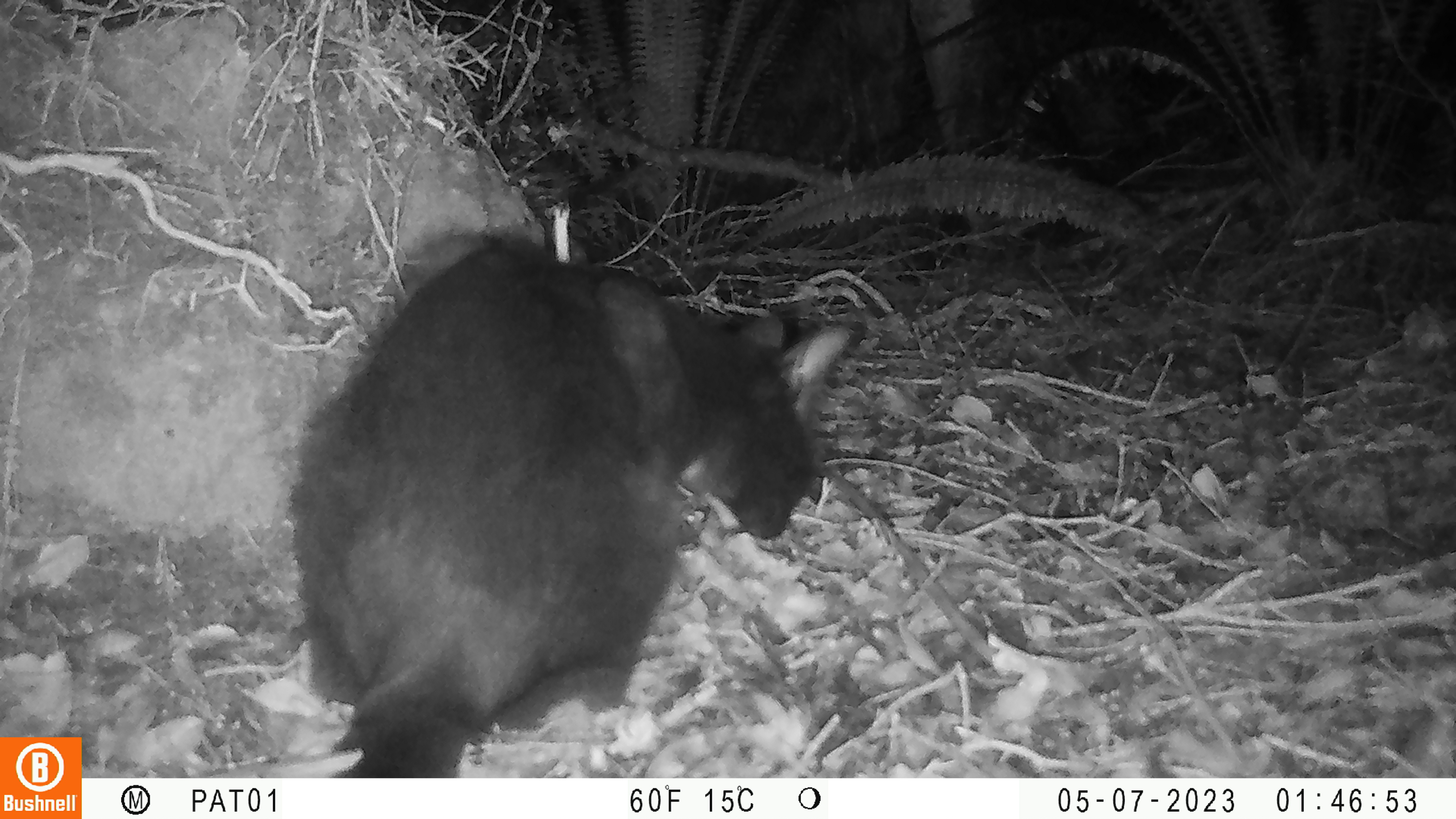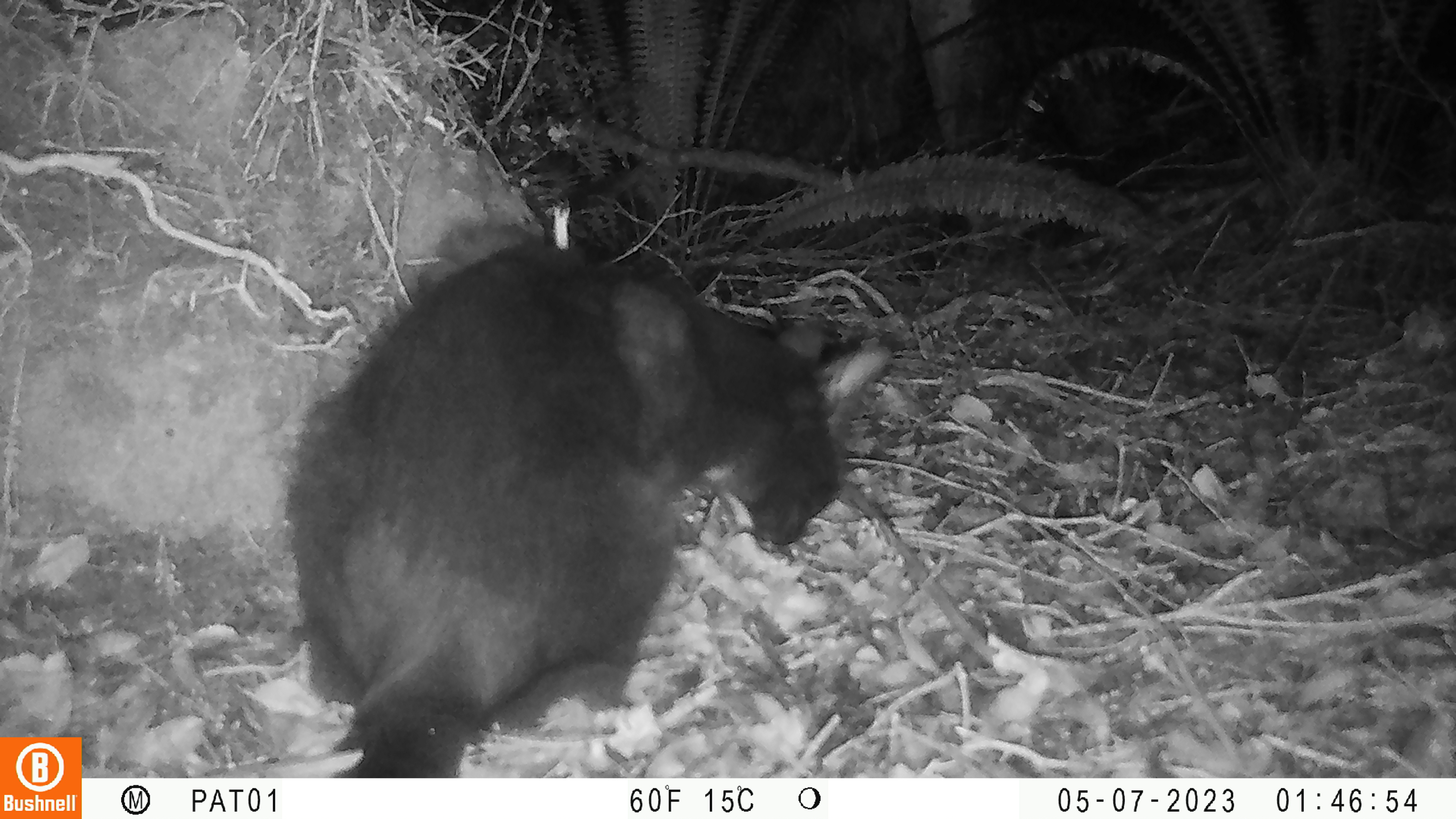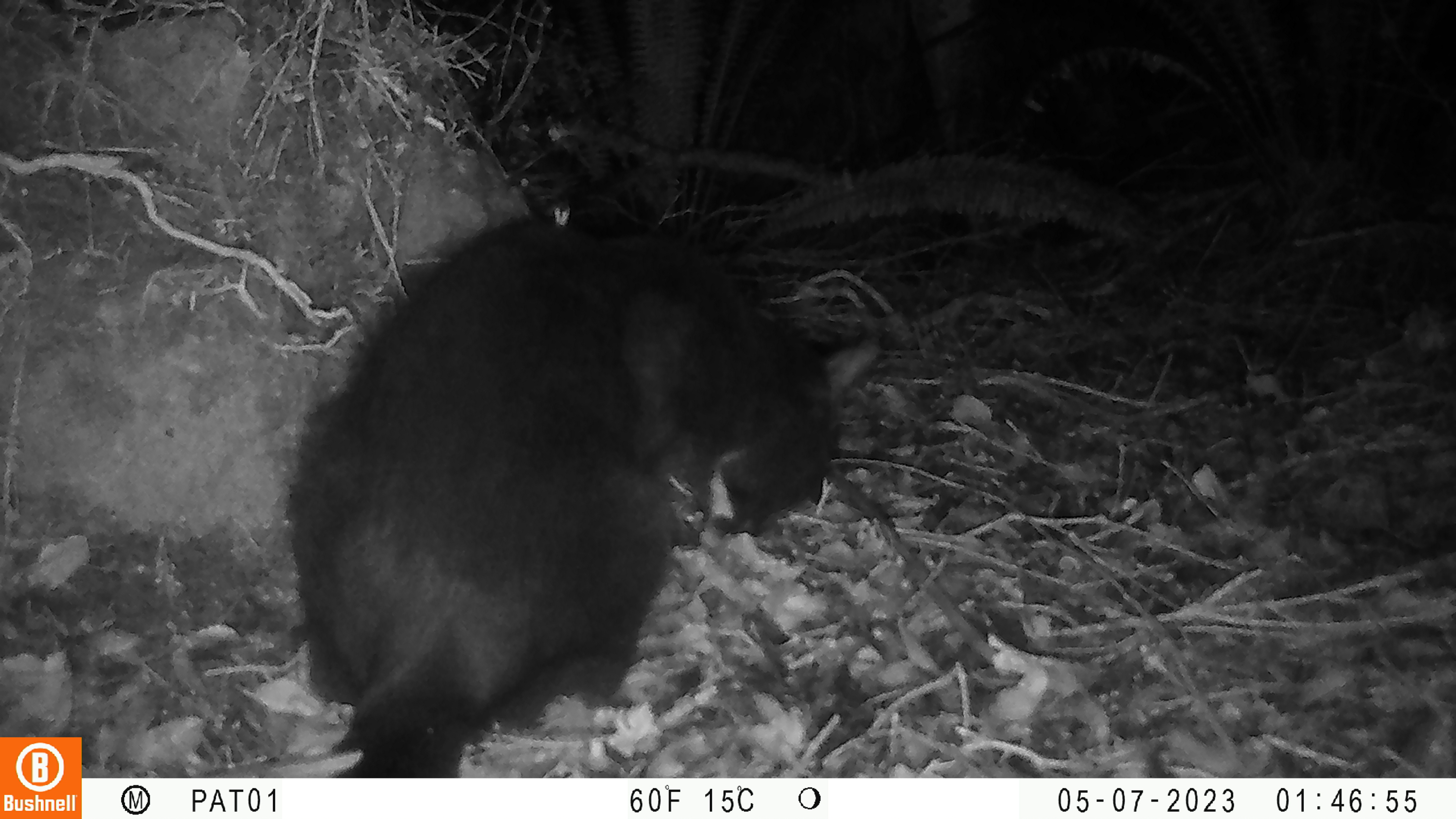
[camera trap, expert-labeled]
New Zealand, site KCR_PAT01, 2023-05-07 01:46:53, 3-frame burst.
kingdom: Animalia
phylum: Chordata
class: Mammalia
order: Carnivora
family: Felidae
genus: Felis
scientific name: Felis catus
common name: domestic cat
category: cat